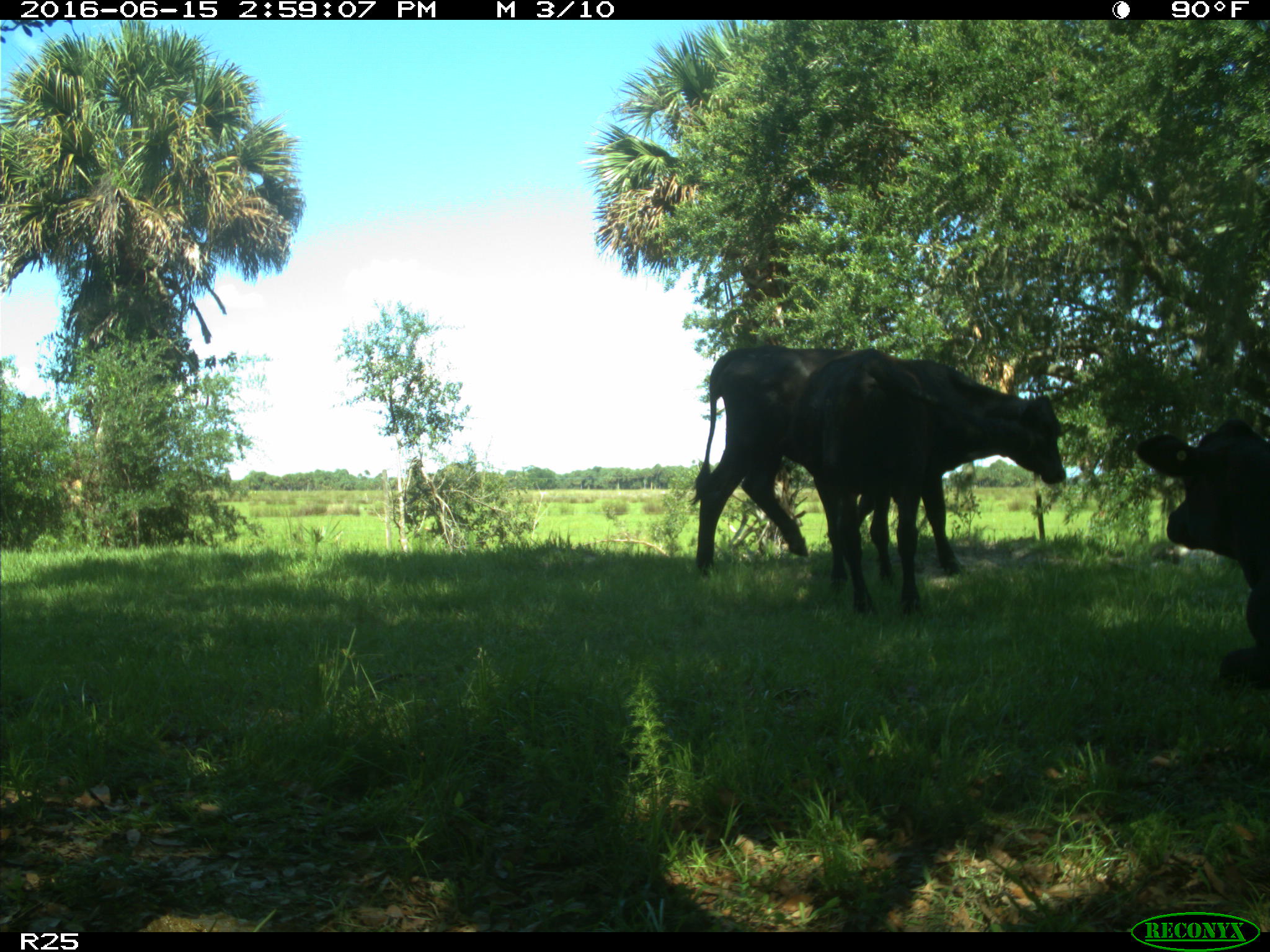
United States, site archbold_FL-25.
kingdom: Animalia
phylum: Chordata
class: Mammalia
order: Artiodactyla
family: Bovidae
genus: Bos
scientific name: Bos taurus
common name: domestic cow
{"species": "Bos taurus (domestic cow)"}